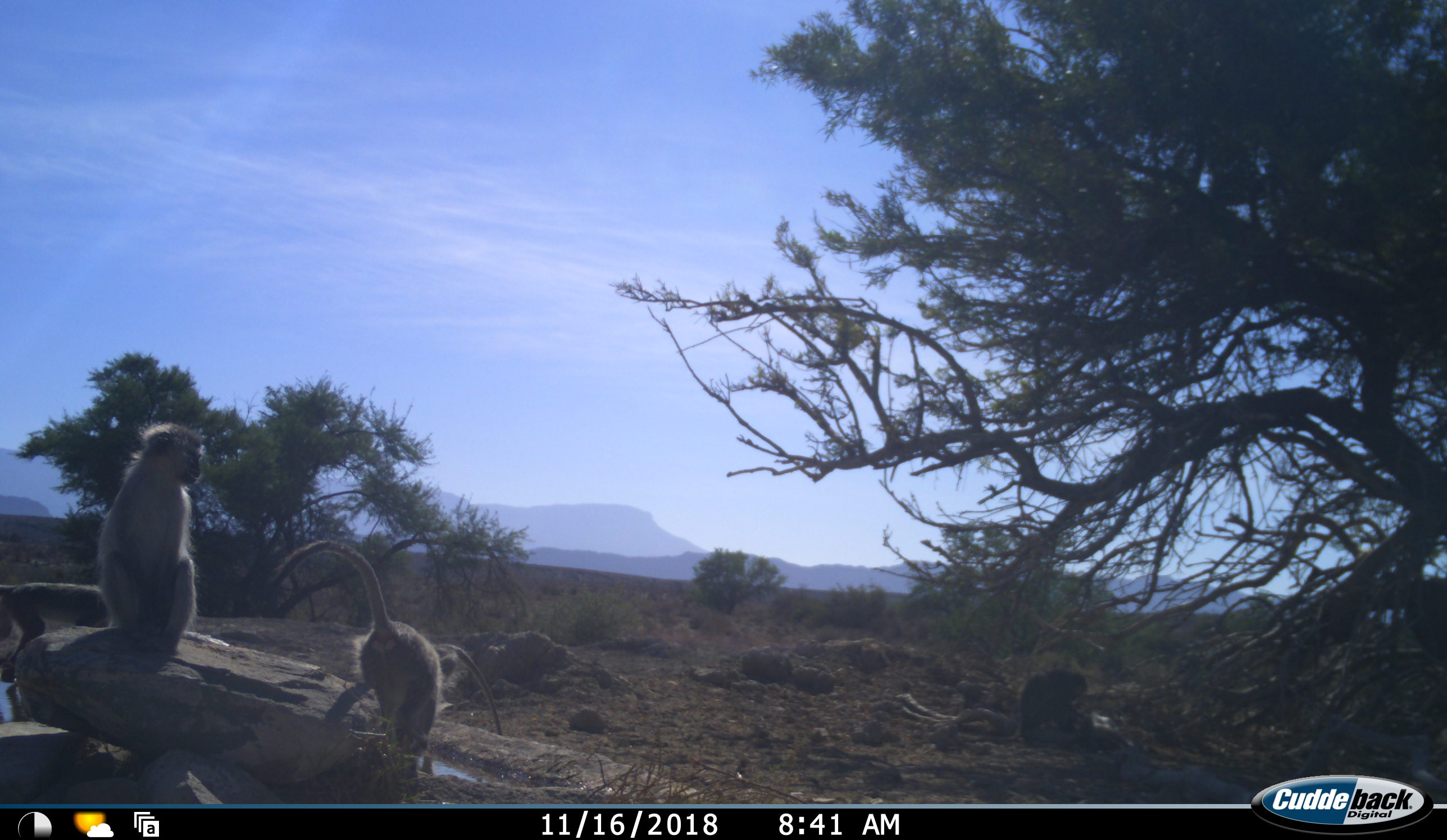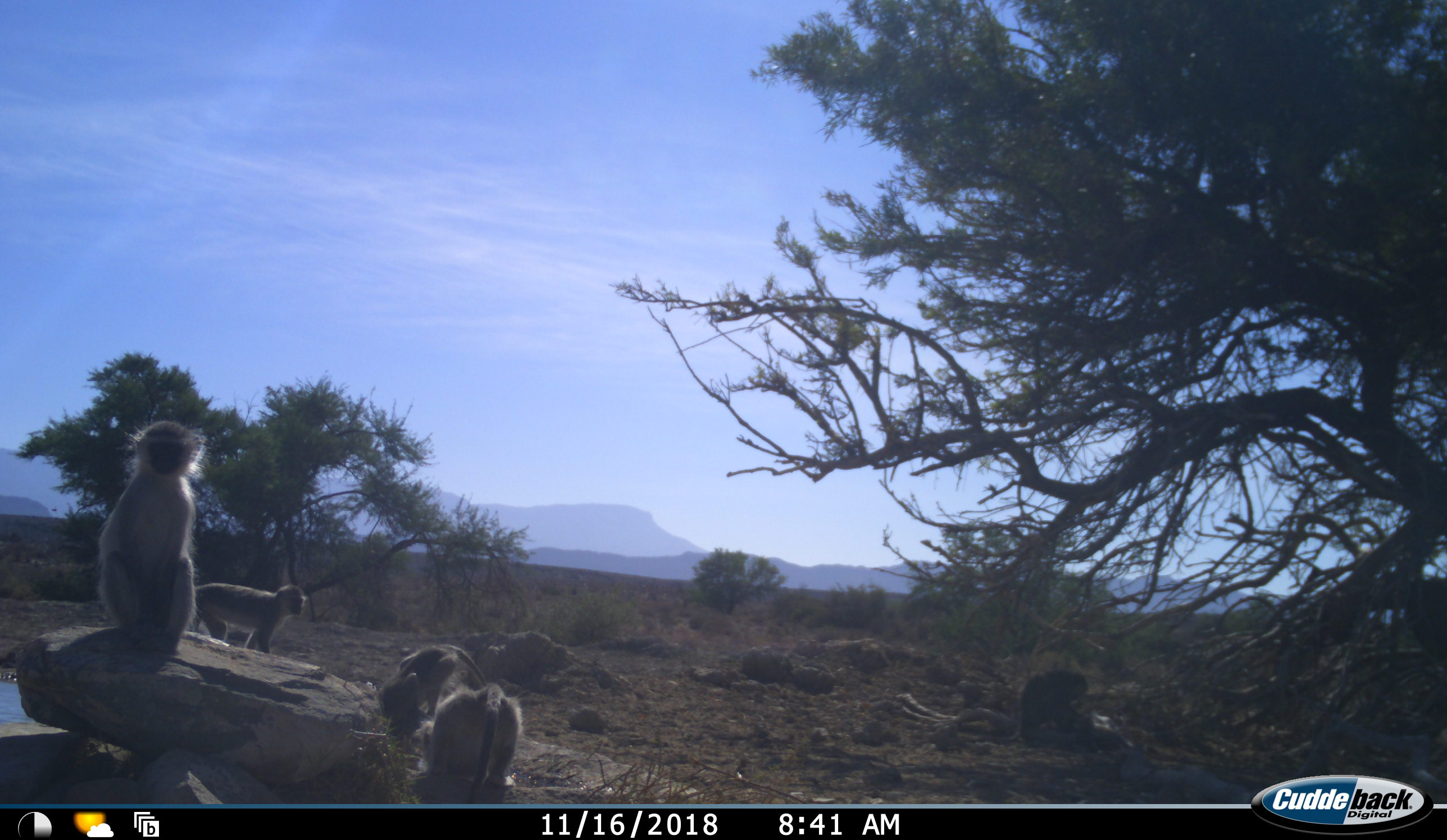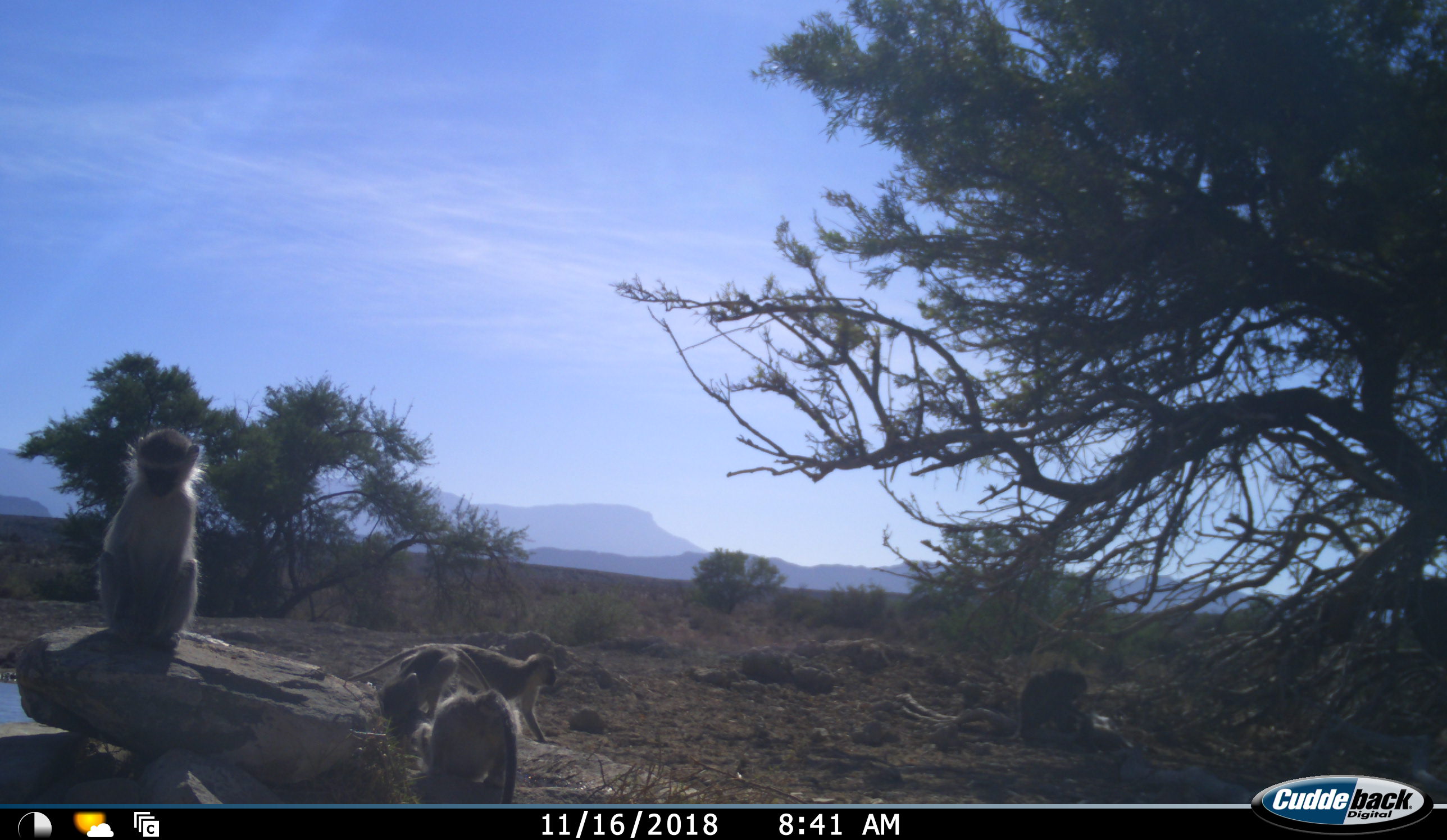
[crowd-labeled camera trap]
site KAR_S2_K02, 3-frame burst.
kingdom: Animalia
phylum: Chordata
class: Mammalia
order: Primates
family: Cercopithecidae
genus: Chlorocebus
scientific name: Chlorocebus pygerythrus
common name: vervet monkey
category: monkeyvervet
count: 4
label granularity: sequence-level